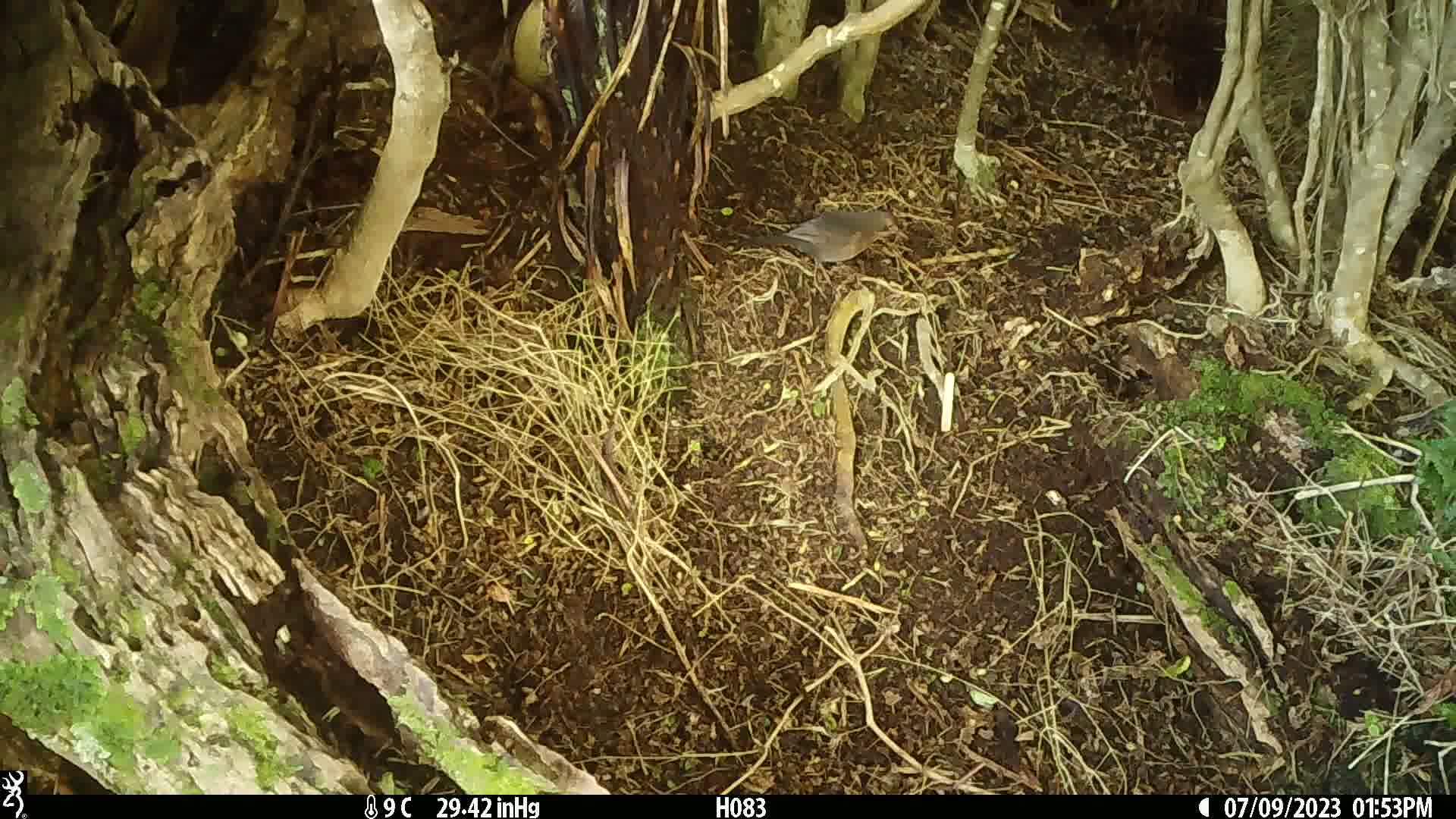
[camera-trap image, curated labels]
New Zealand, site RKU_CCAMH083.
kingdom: Animalia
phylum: Chordata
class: Aves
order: Passeriformes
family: Turdidae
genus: Turdus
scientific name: Turdus merula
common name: eurasian blackbird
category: blackbird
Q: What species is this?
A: Blackbird (eurasian blackbird) (Turdus merula).